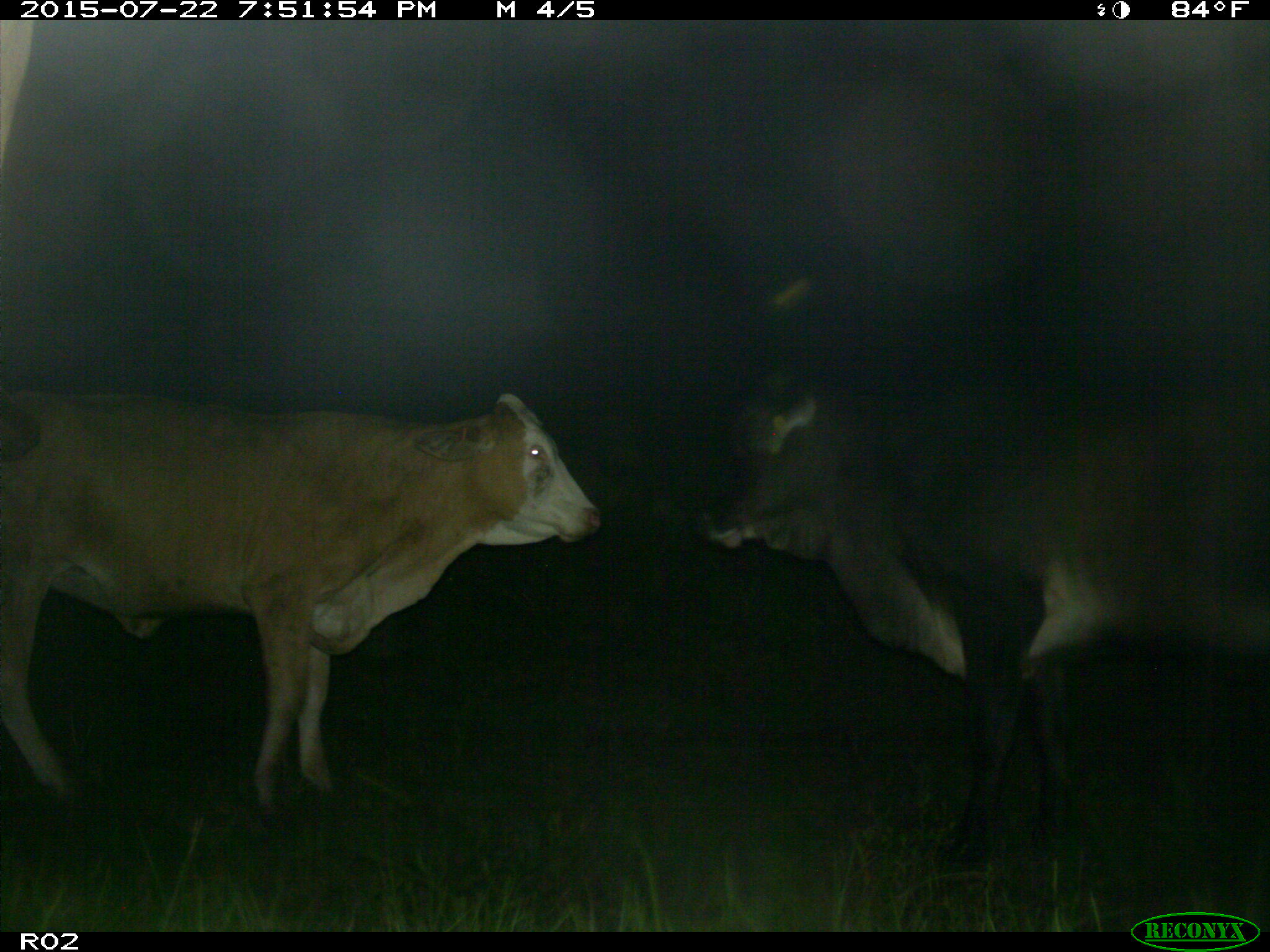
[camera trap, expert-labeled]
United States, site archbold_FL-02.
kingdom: Animalia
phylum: Chordata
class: Mammalia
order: Artiodactyla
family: Bovidae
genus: Bos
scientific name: Bos taurus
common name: domestic cow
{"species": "Bos taurus (domestic cow)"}